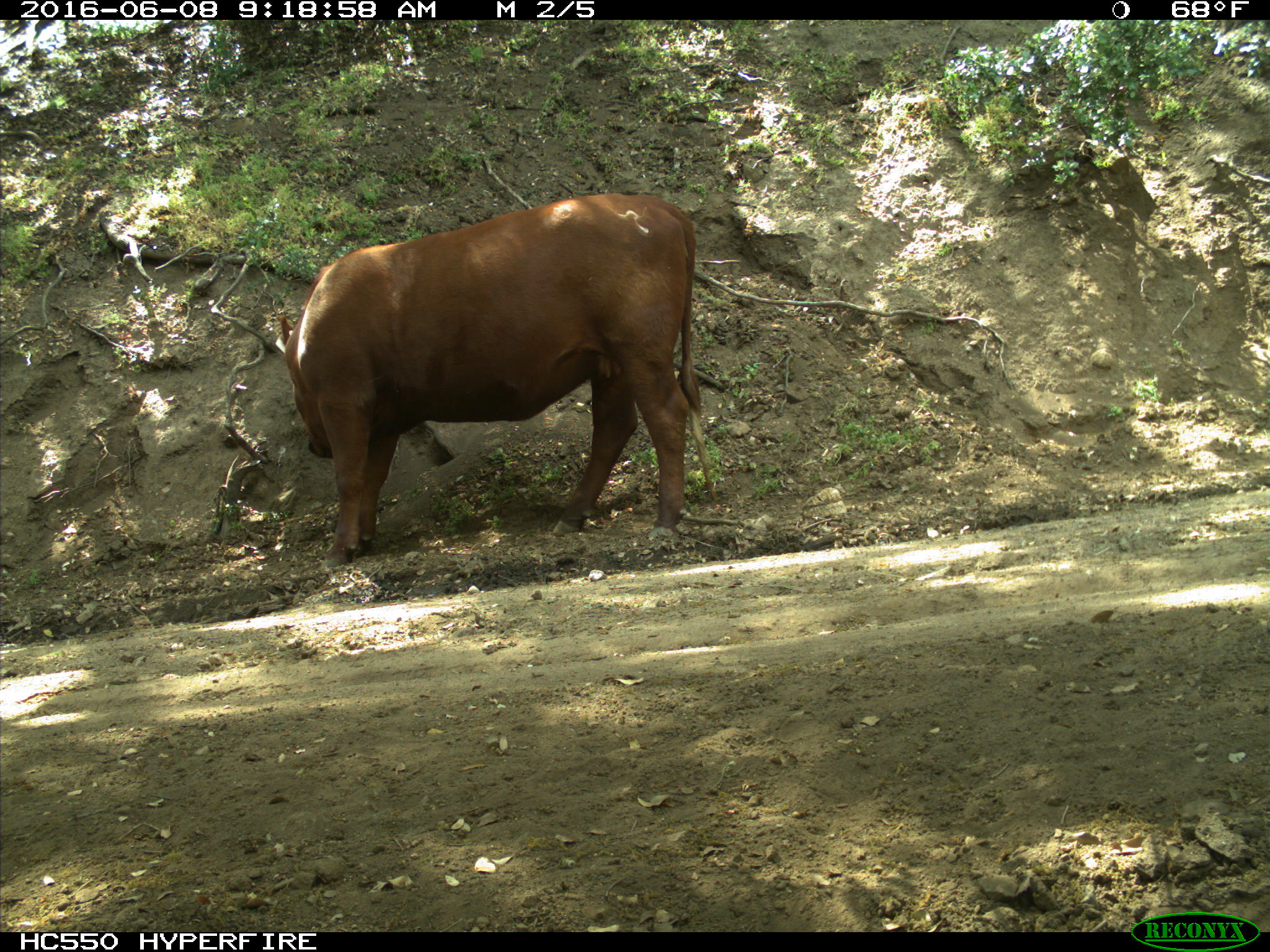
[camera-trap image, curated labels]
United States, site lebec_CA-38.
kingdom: Animalia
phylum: Chordata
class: Mammalia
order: Artiodactyla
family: Bovidae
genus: Bos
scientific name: Bos taurus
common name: domestic cow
Bos taurus (domestic cow).